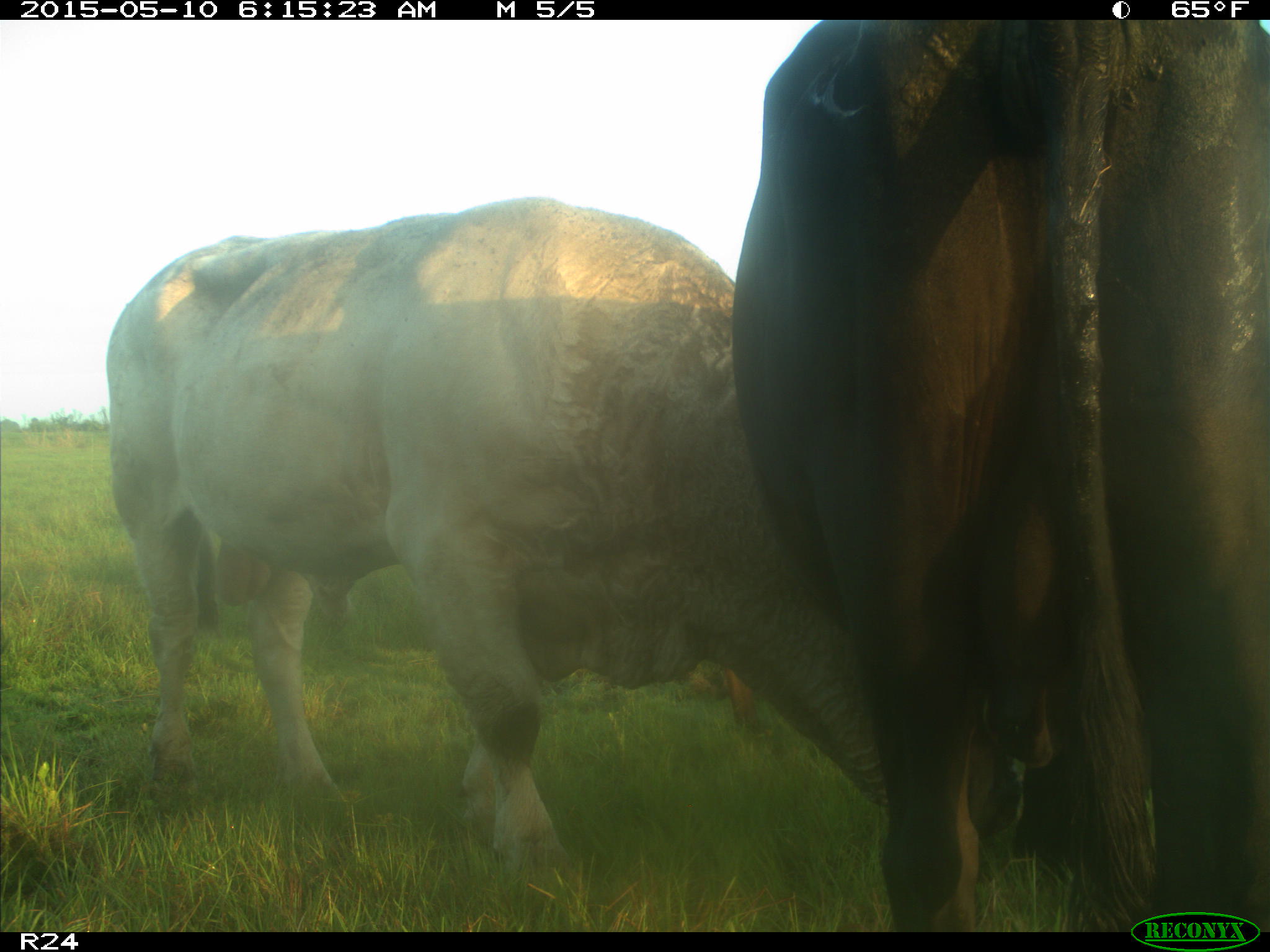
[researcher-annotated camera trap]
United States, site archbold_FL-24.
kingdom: Animalia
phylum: Chordata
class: Mammalia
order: Artiodactyla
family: Bovidae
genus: Bos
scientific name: Bos taurus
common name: domestic cow